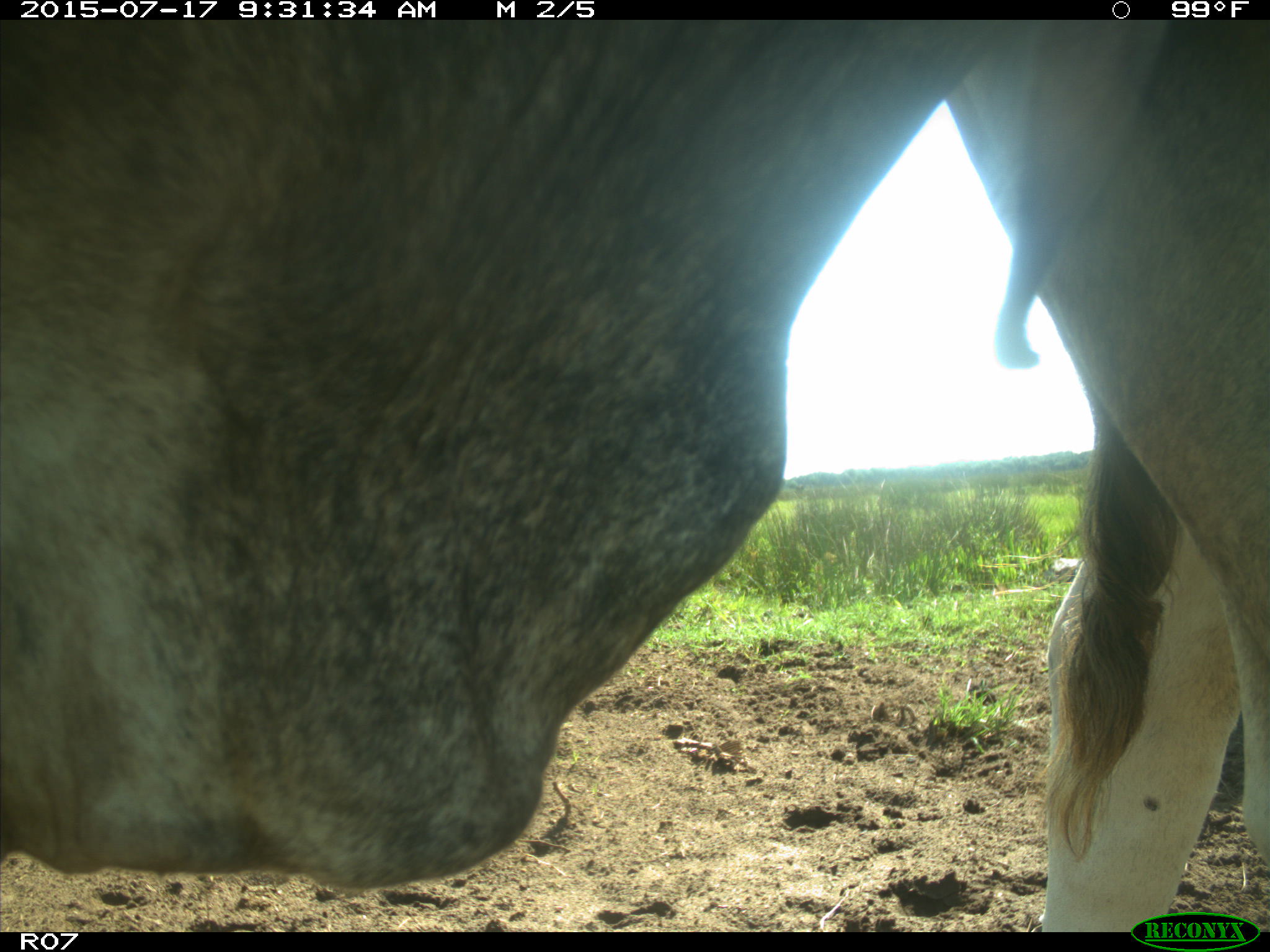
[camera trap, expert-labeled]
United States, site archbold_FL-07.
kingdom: Animalia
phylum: Chordata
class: Mammalia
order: Artiodactyla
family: Bovidae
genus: Bos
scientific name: Bos taurus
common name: domestic cow